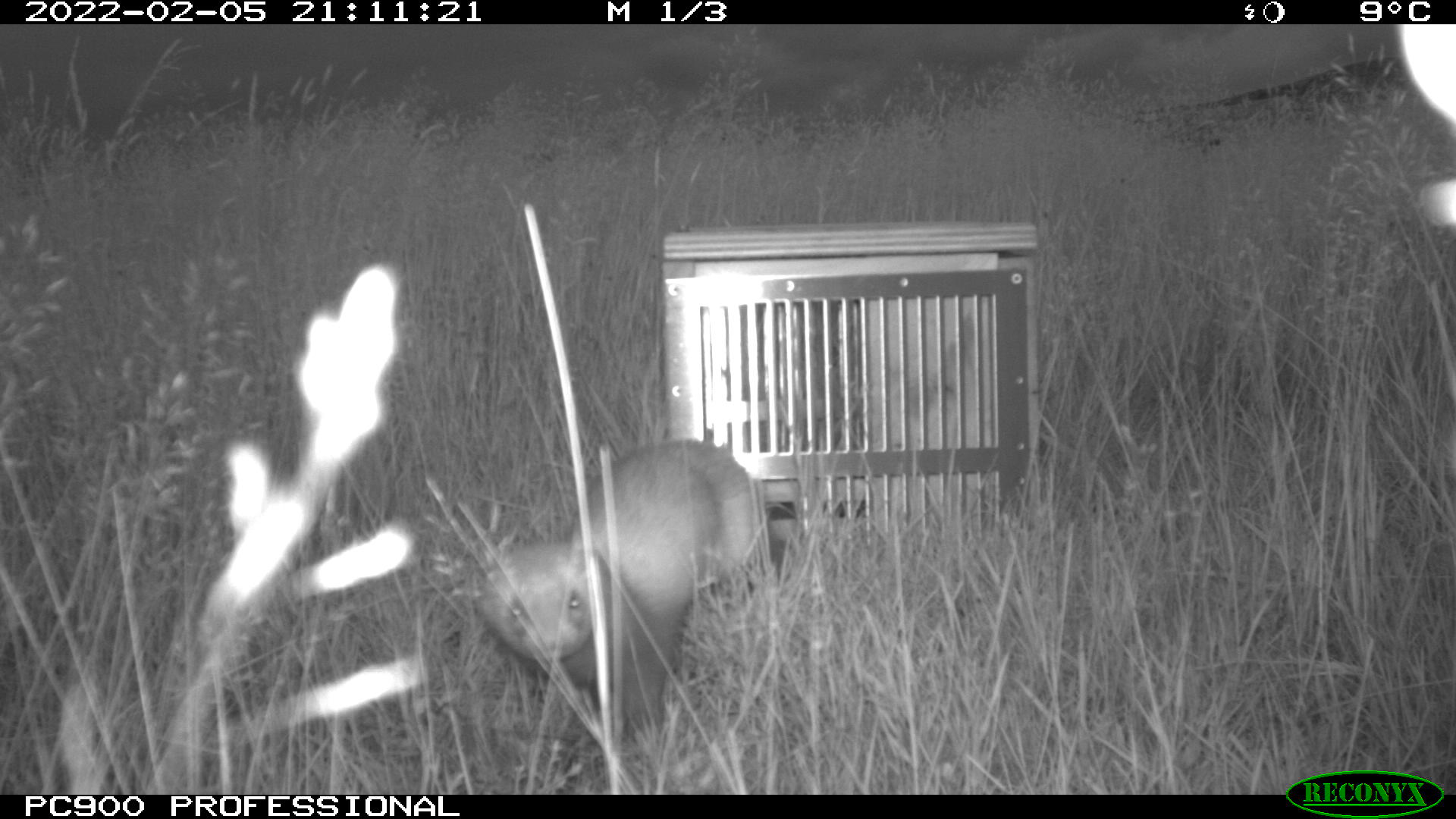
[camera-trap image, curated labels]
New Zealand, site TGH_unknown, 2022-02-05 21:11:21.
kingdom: Animalia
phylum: Chordata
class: Mammalia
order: Carnivora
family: Mustelidae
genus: Mustela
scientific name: Mustela furo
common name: ferret